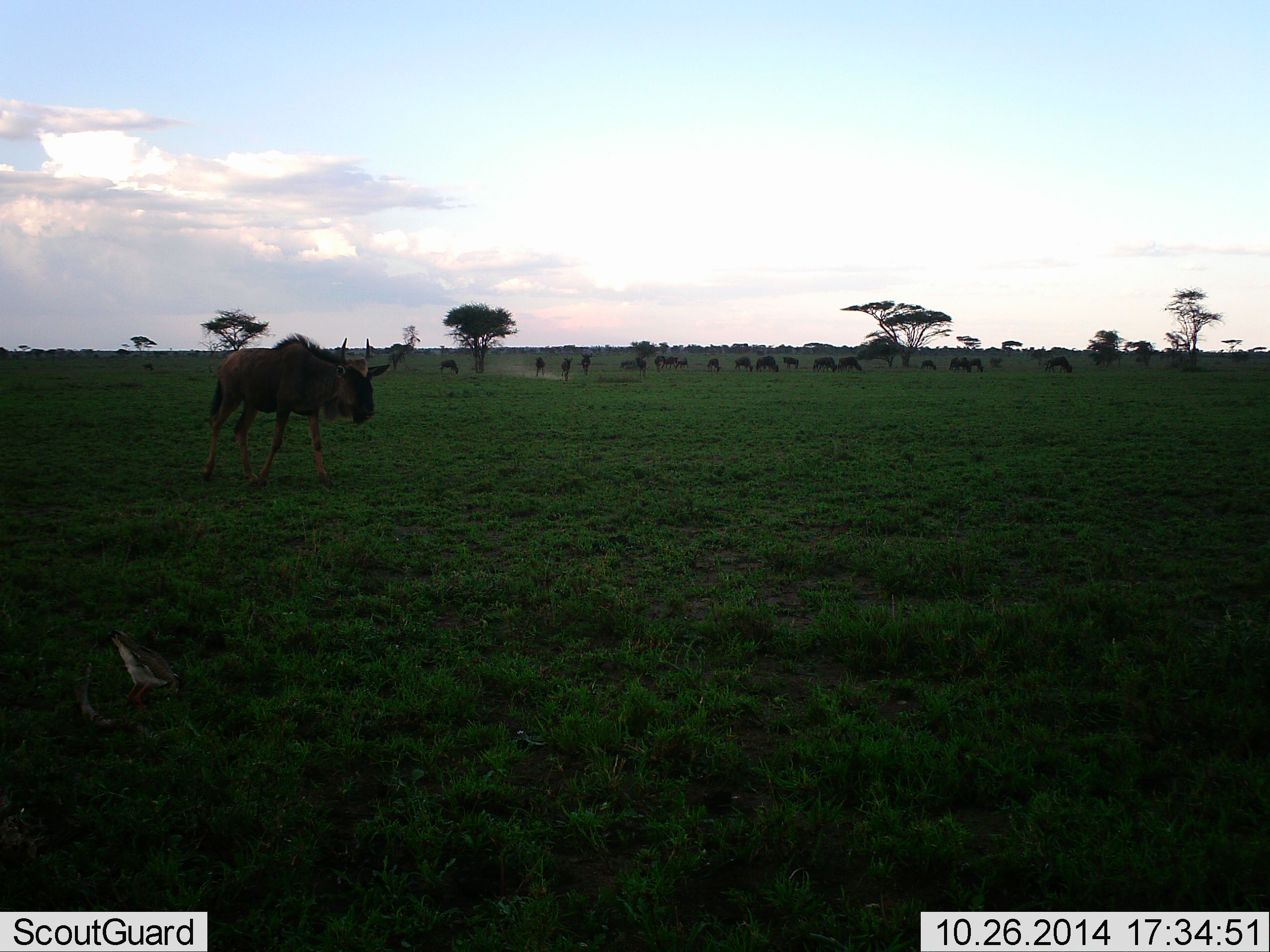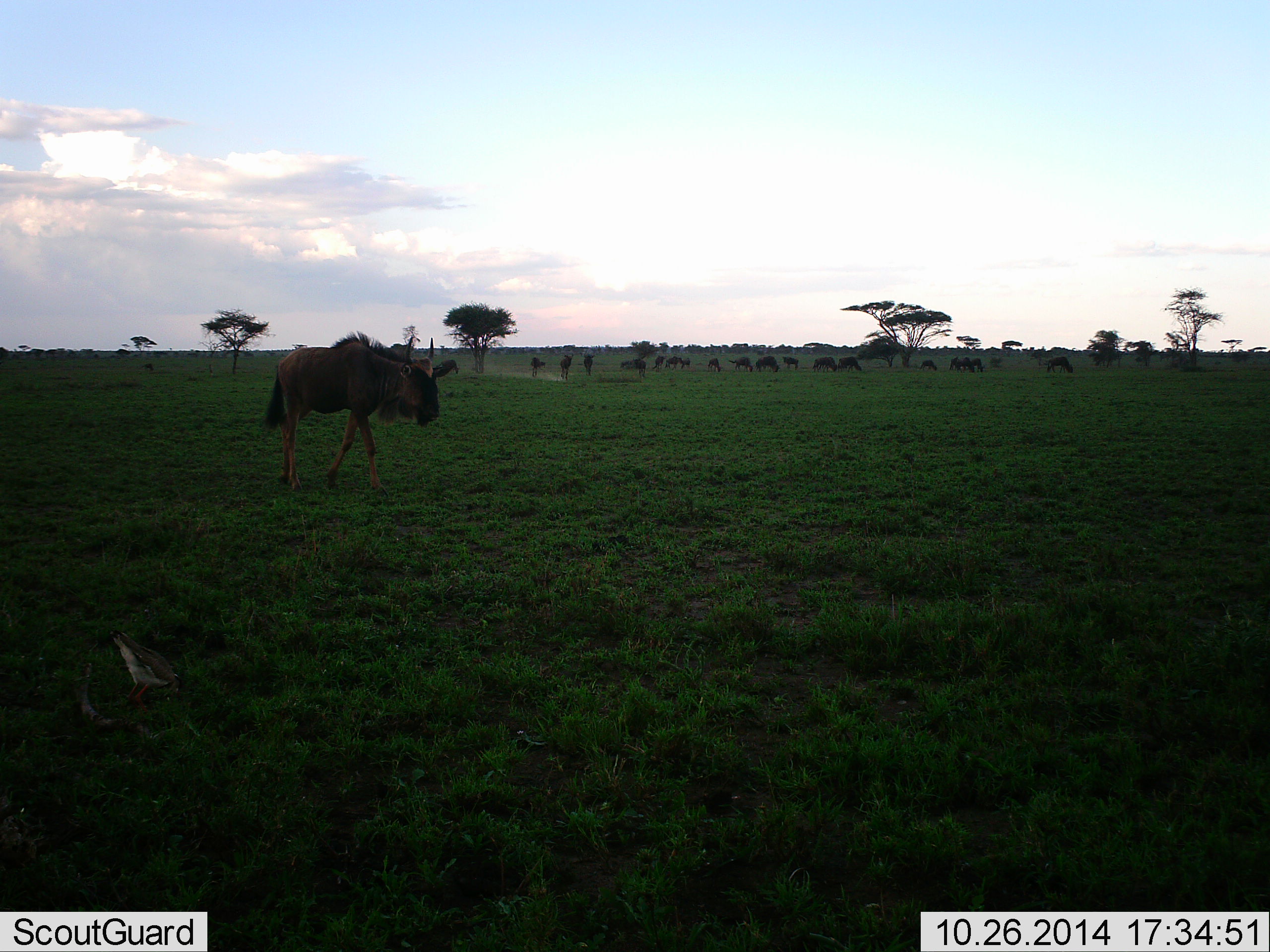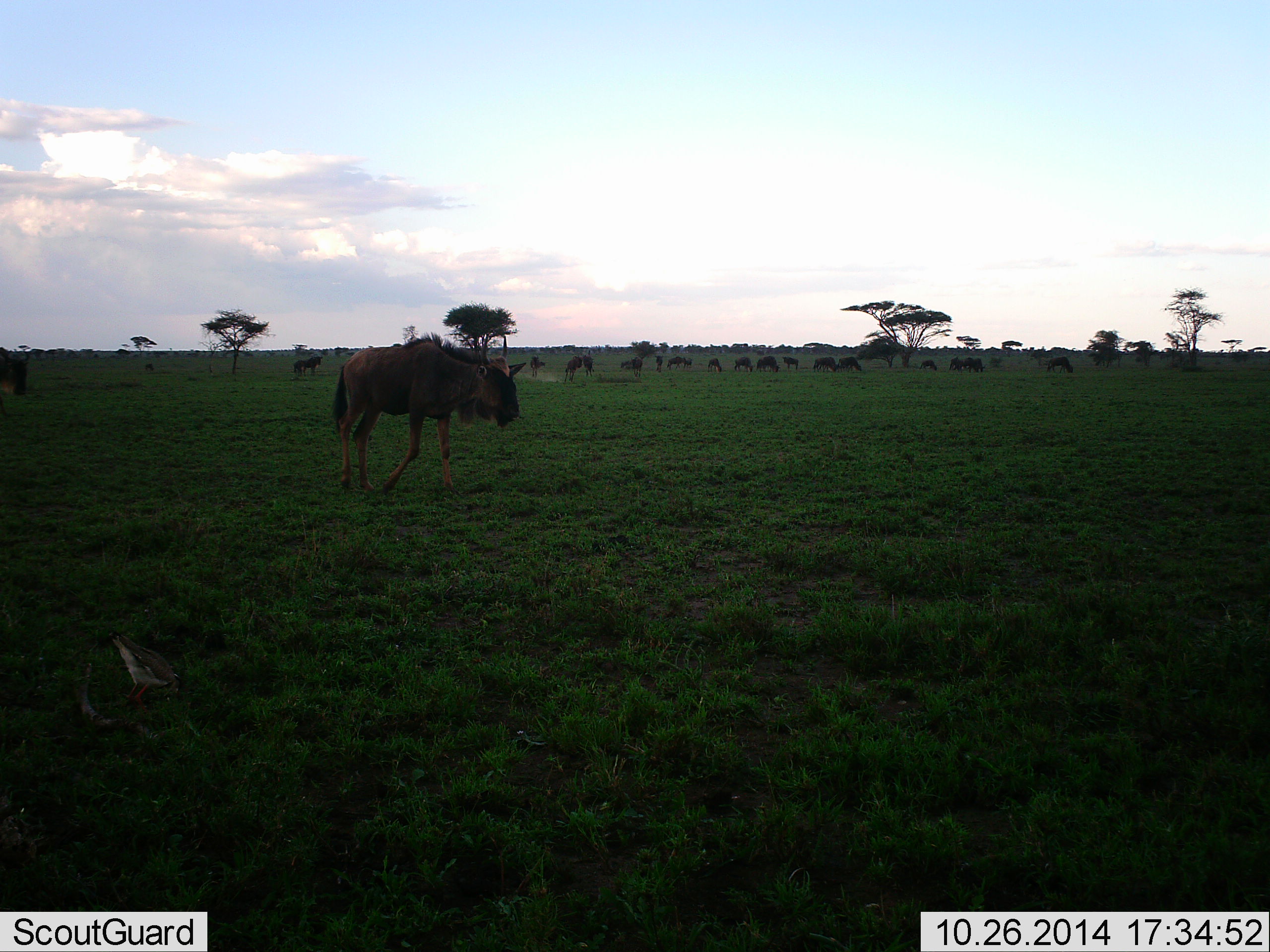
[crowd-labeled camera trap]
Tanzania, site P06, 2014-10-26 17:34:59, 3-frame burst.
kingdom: Animalia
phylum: Chordata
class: Mammalia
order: Artiodactyla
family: Bovidae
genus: Connochaetes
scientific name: Connochaetes taurinus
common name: blue wildebeest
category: wildebeest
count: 11-50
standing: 40%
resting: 0%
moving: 90%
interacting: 0%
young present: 0%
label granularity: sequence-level